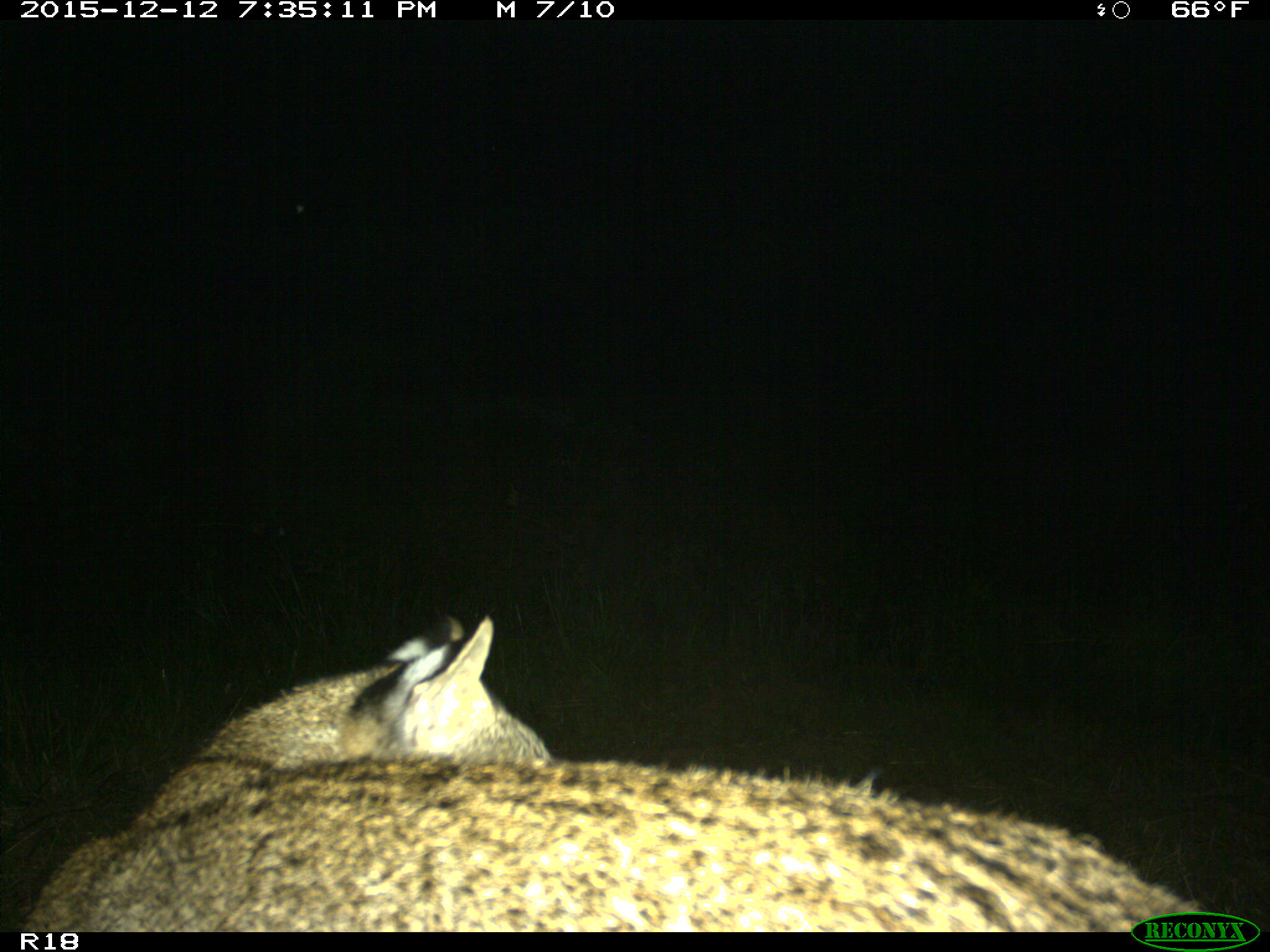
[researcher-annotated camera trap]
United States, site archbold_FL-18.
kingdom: Animalia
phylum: Chordata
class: Mammalia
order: Carnivora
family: Felidae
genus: Lynx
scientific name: Lynx rufus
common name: bobcat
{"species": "Lynx rufus (bobcat)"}